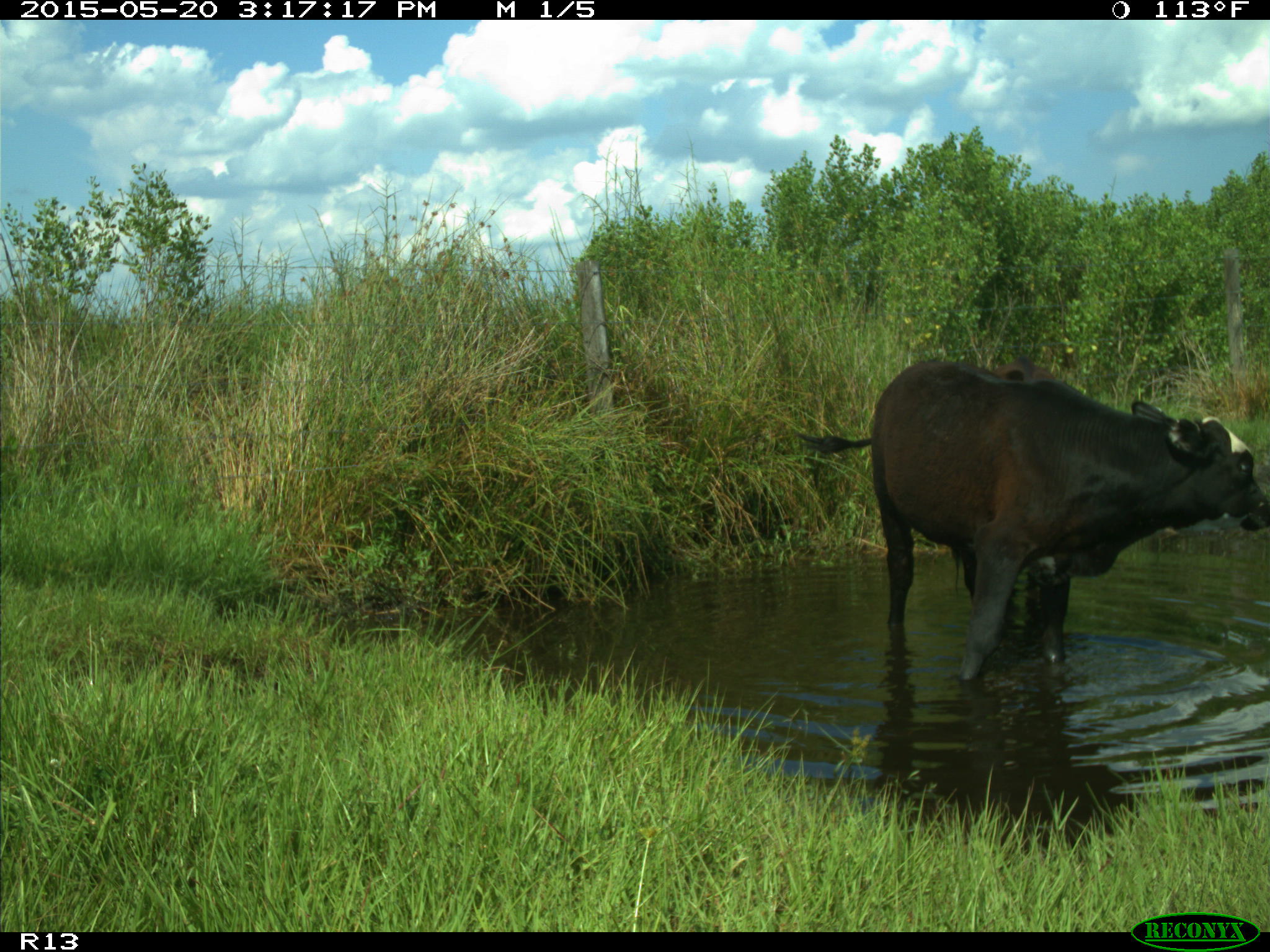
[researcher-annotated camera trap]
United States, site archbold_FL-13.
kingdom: Animalia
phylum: Chordata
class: Mammalia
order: Artiodactyla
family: Bovidae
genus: Bos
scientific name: Bos taurus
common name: domestic cow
Bos taurus (domestic cow).